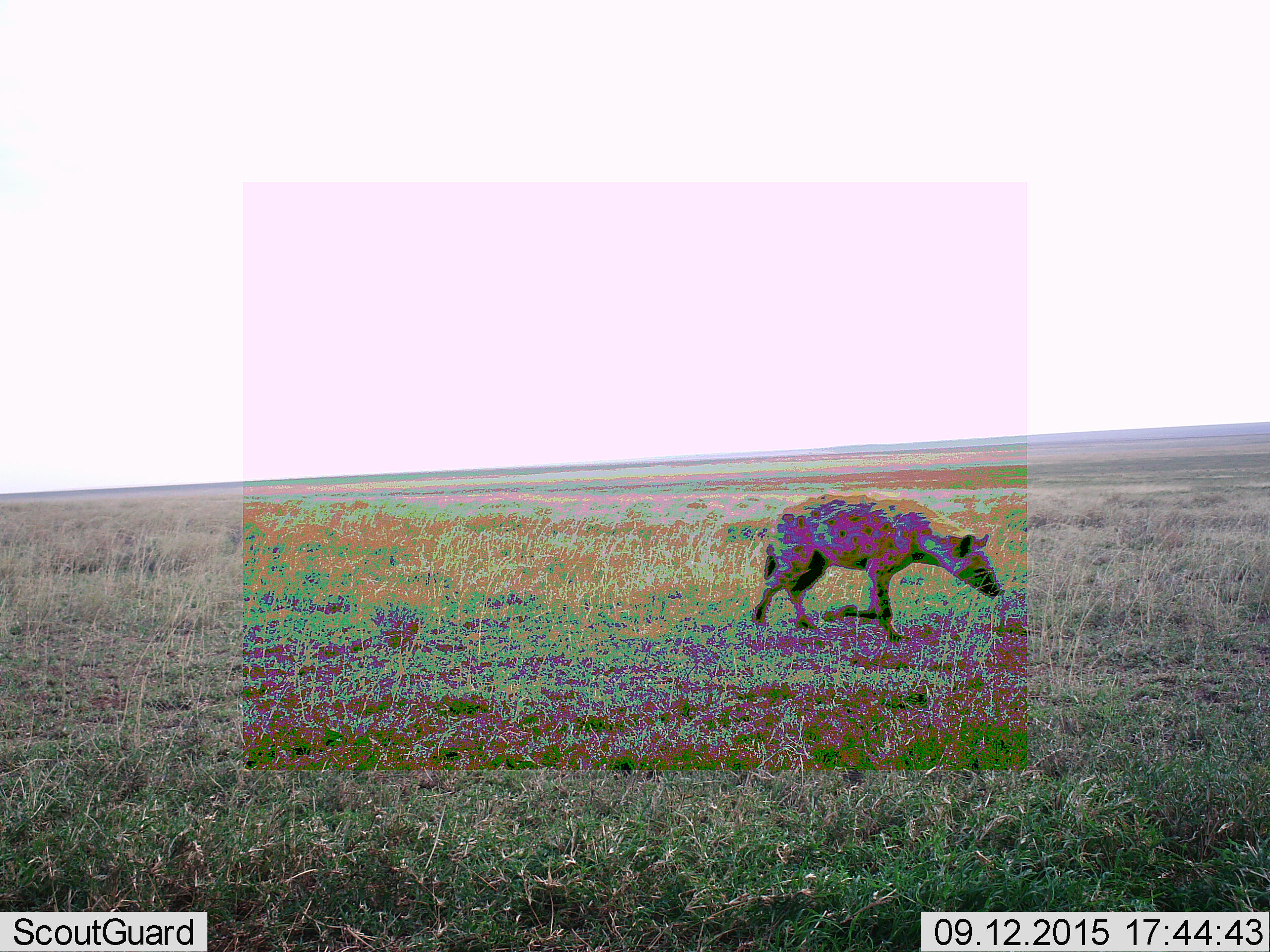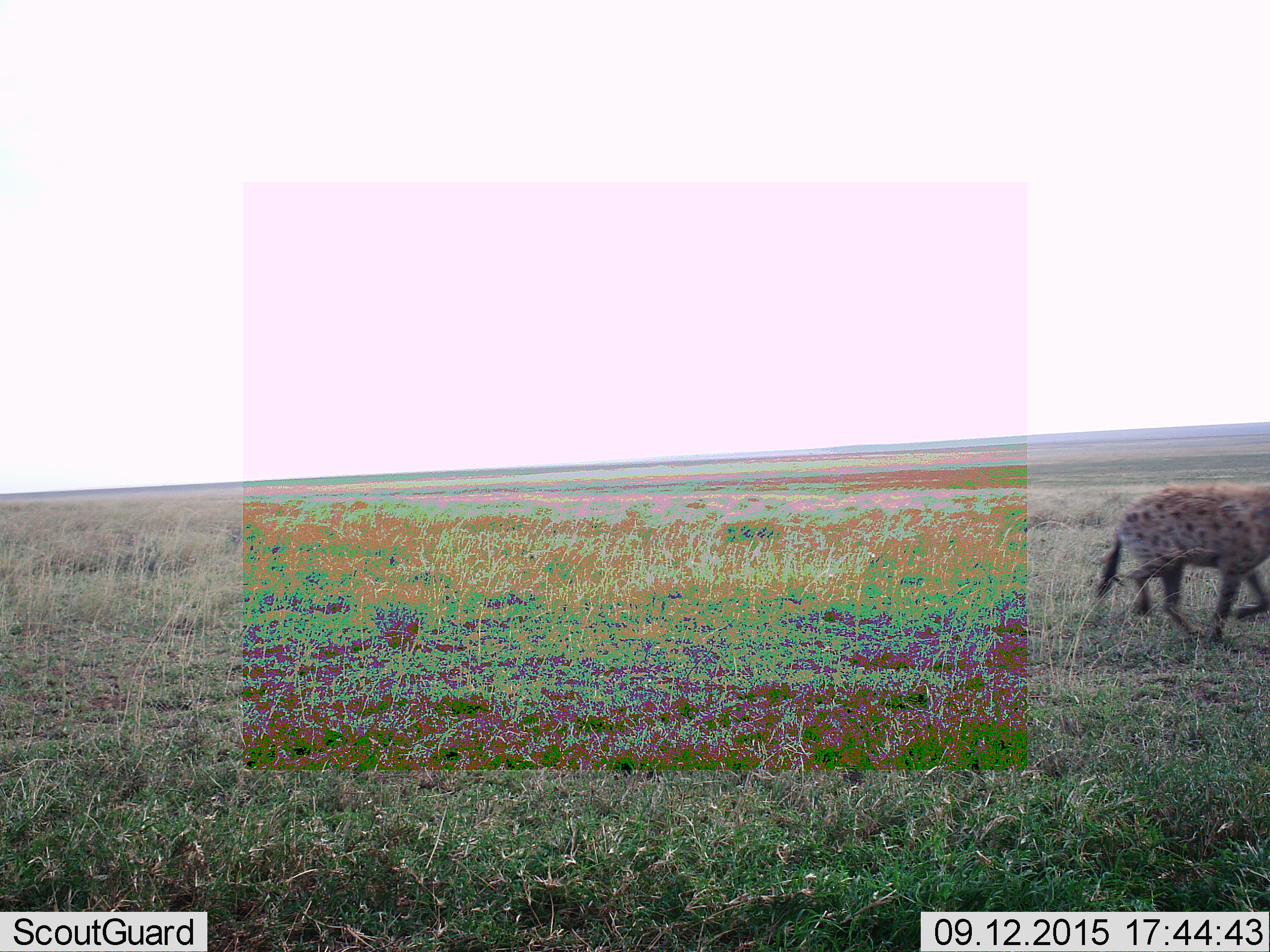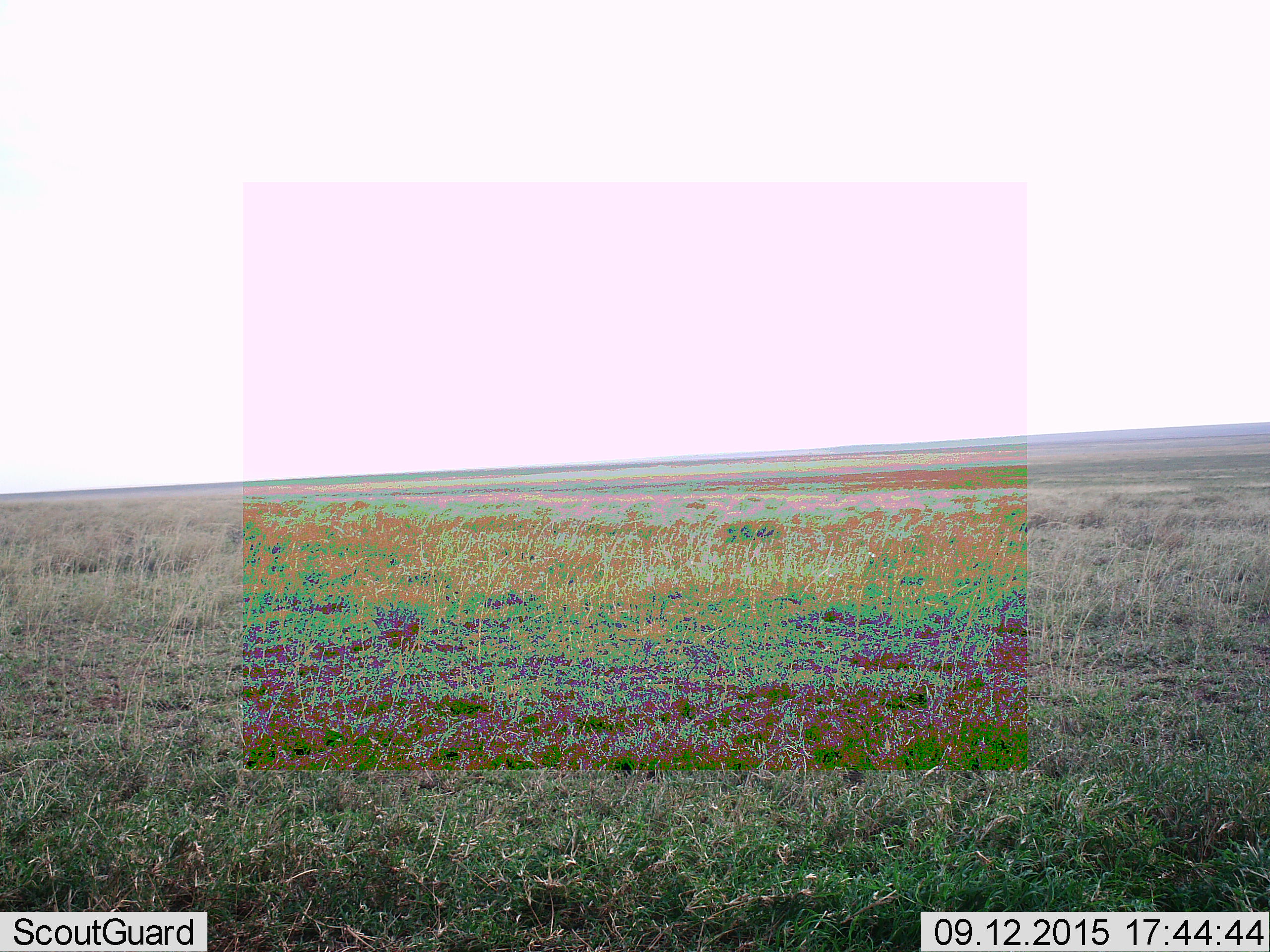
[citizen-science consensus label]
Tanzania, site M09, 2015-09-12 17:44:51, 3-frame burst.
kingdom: Animalia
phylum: Chordata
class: Mammalia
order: Carnivora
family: Hyaenidae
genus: Crocuta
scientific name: Crocuta crocuta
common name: spotted hyena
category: hyenaspotted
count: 1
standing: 0%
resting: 0%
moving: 100%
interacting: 0%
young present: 0%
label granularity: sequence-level